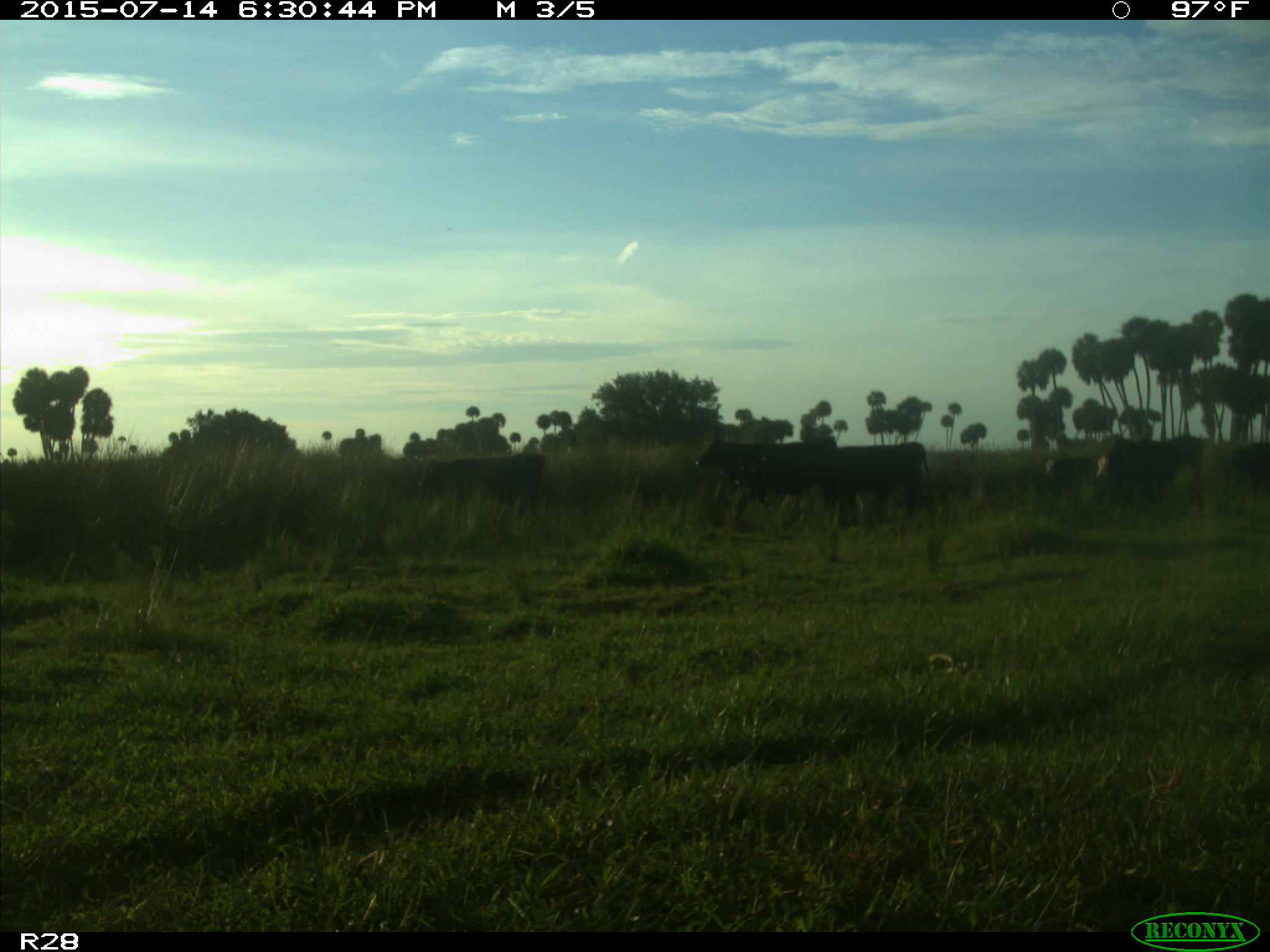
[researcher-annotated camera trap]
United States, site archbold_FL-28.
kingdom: Animalia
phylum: Chordata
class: Mammalia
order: Artiodactyla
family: Bovidae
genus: Bos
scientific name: Bos taurus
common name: domestic cow